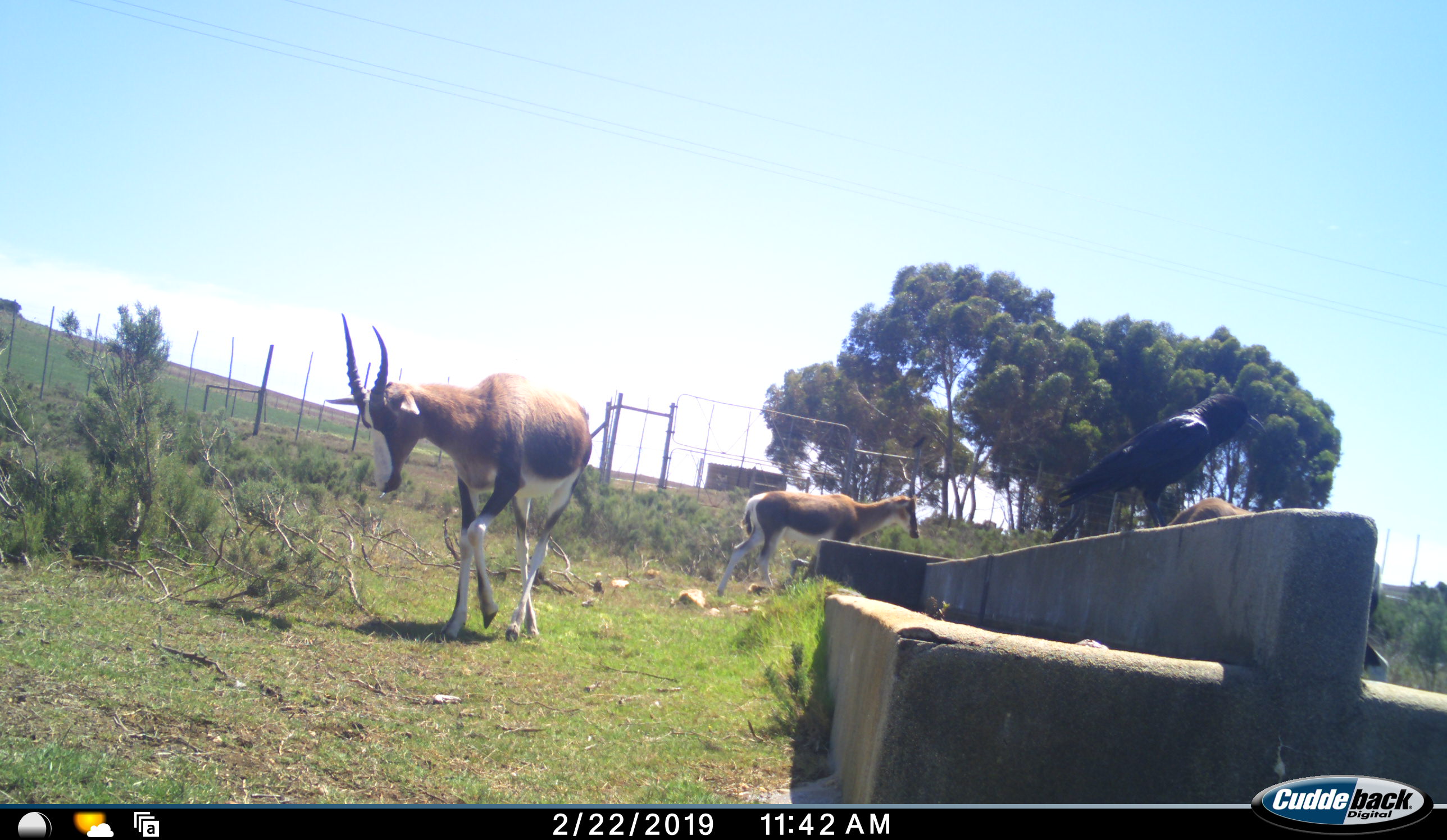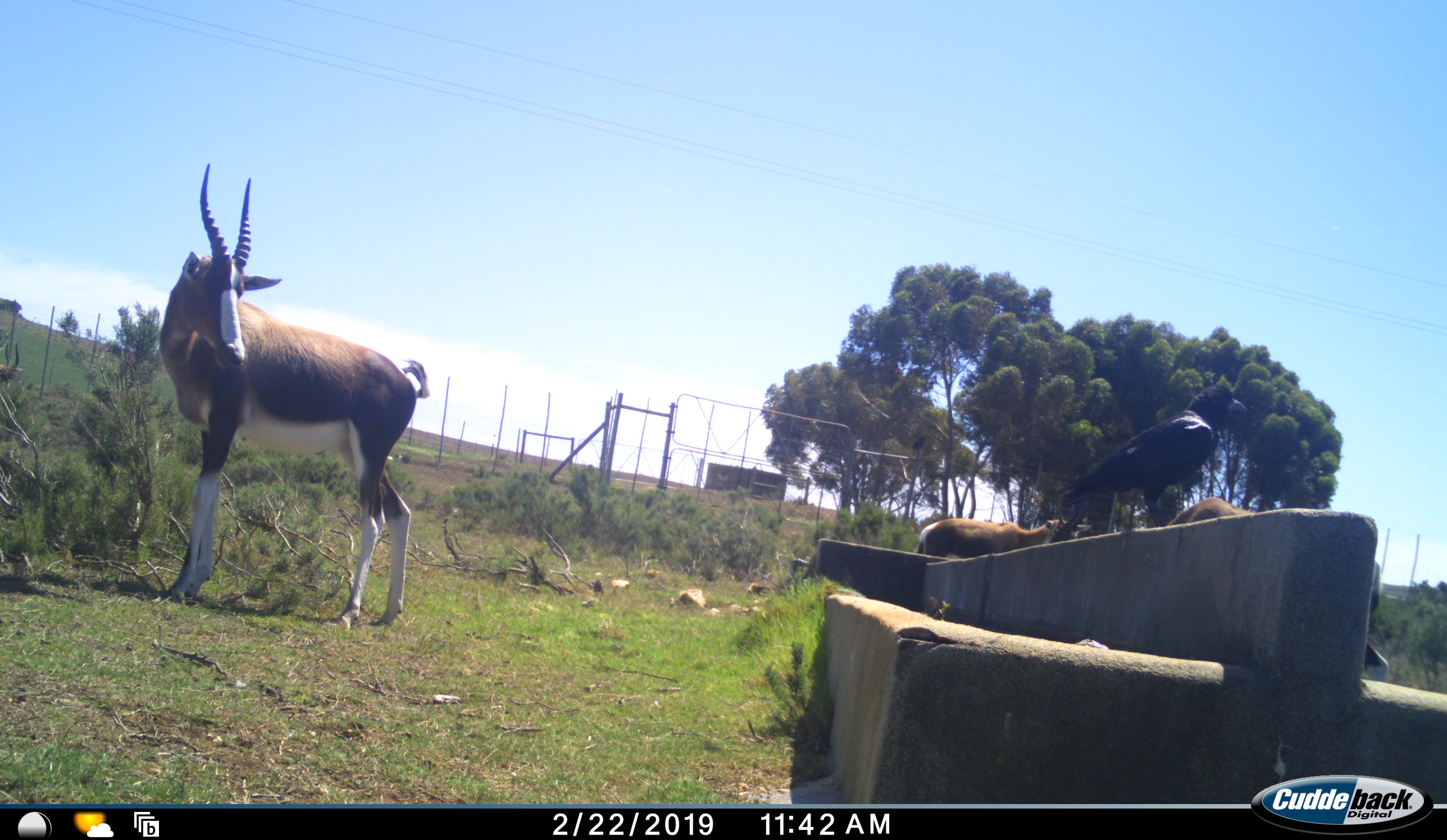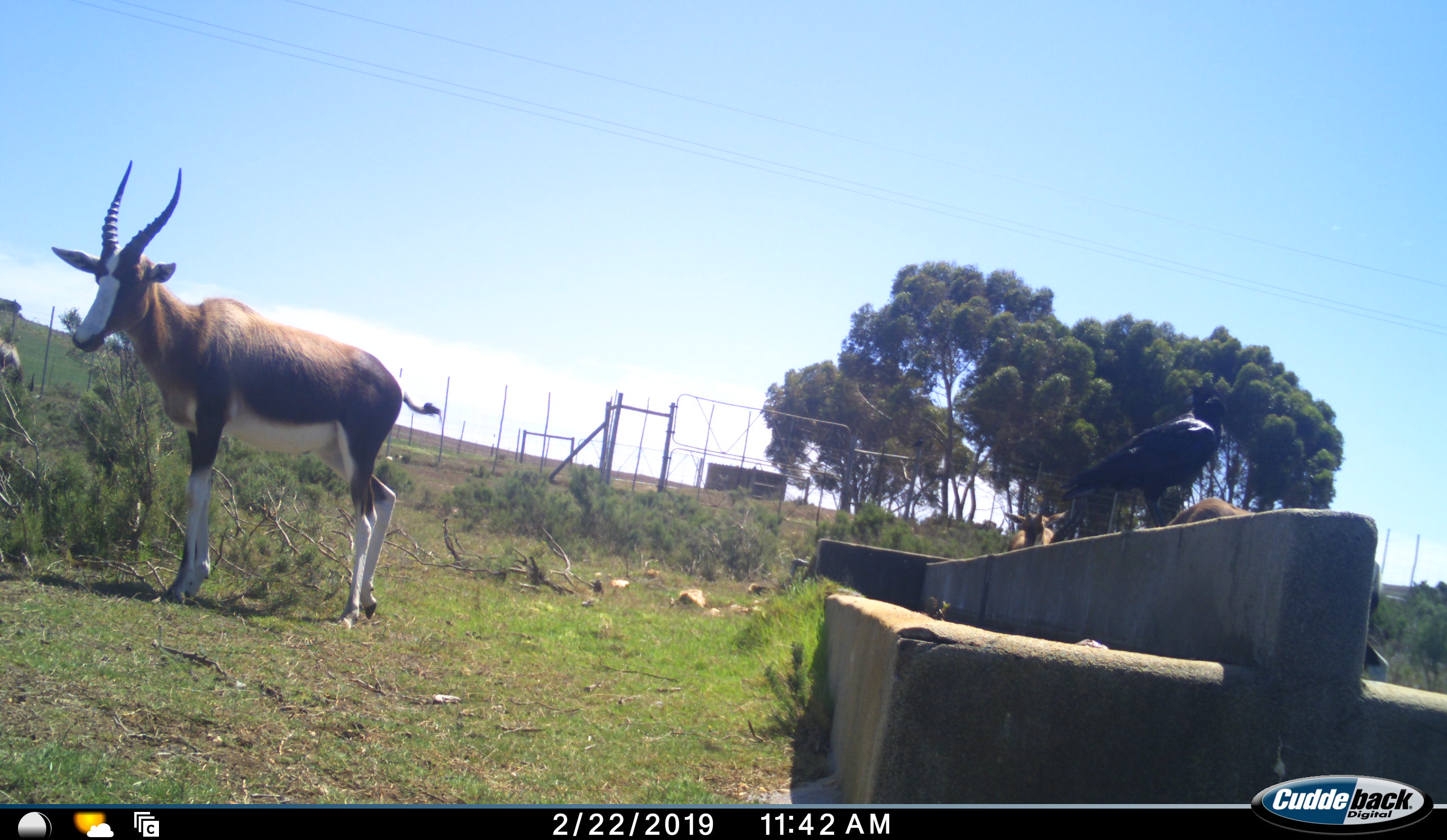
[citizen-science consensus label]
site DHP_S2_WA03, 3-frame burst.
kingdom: Animalia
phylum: Chordata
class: Mammalia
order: Artiodactyla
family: Bovidae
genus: Damaliscus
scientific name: Damaliscus pygargus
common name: bontebok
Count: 3.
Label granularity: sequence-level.